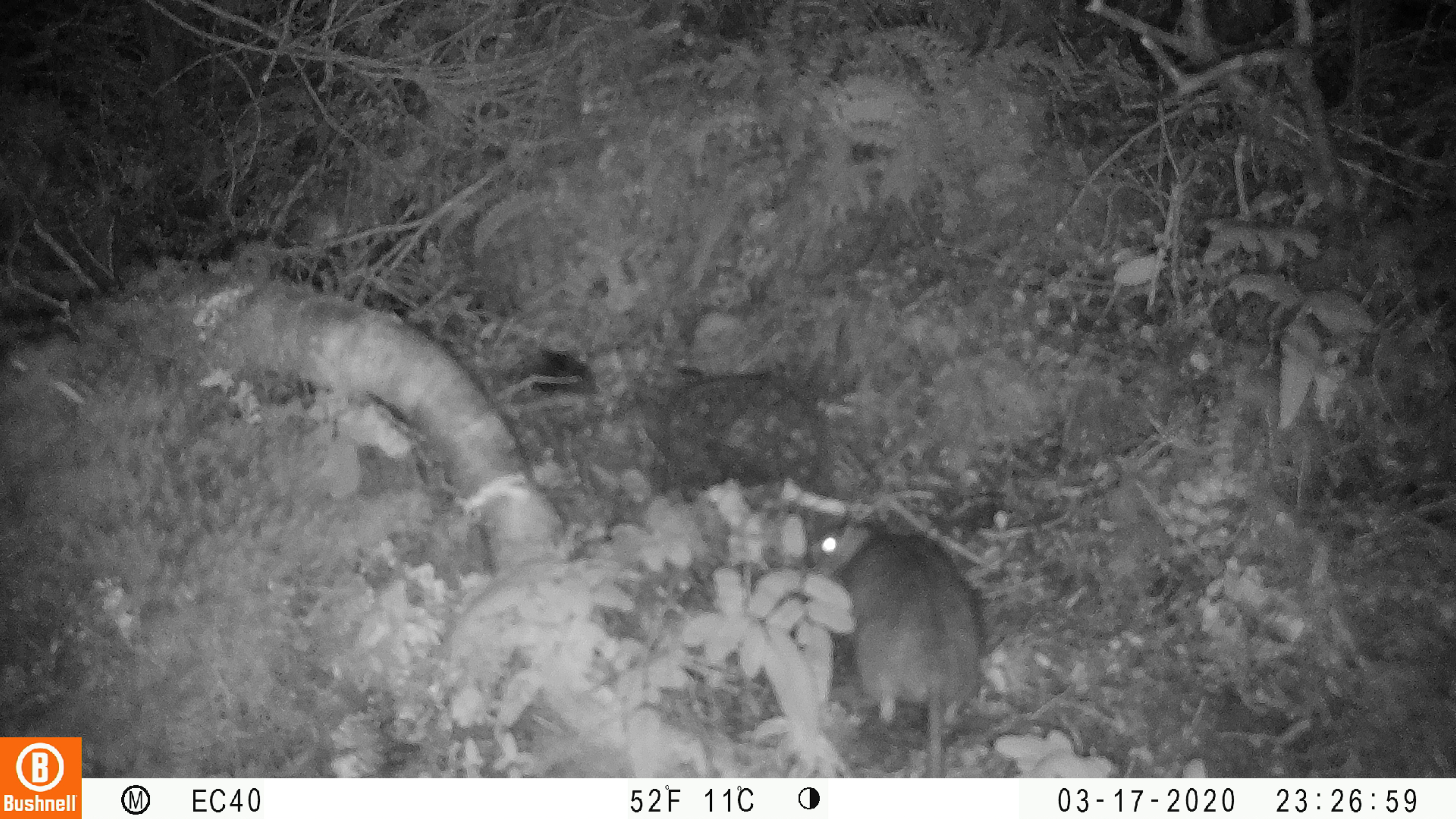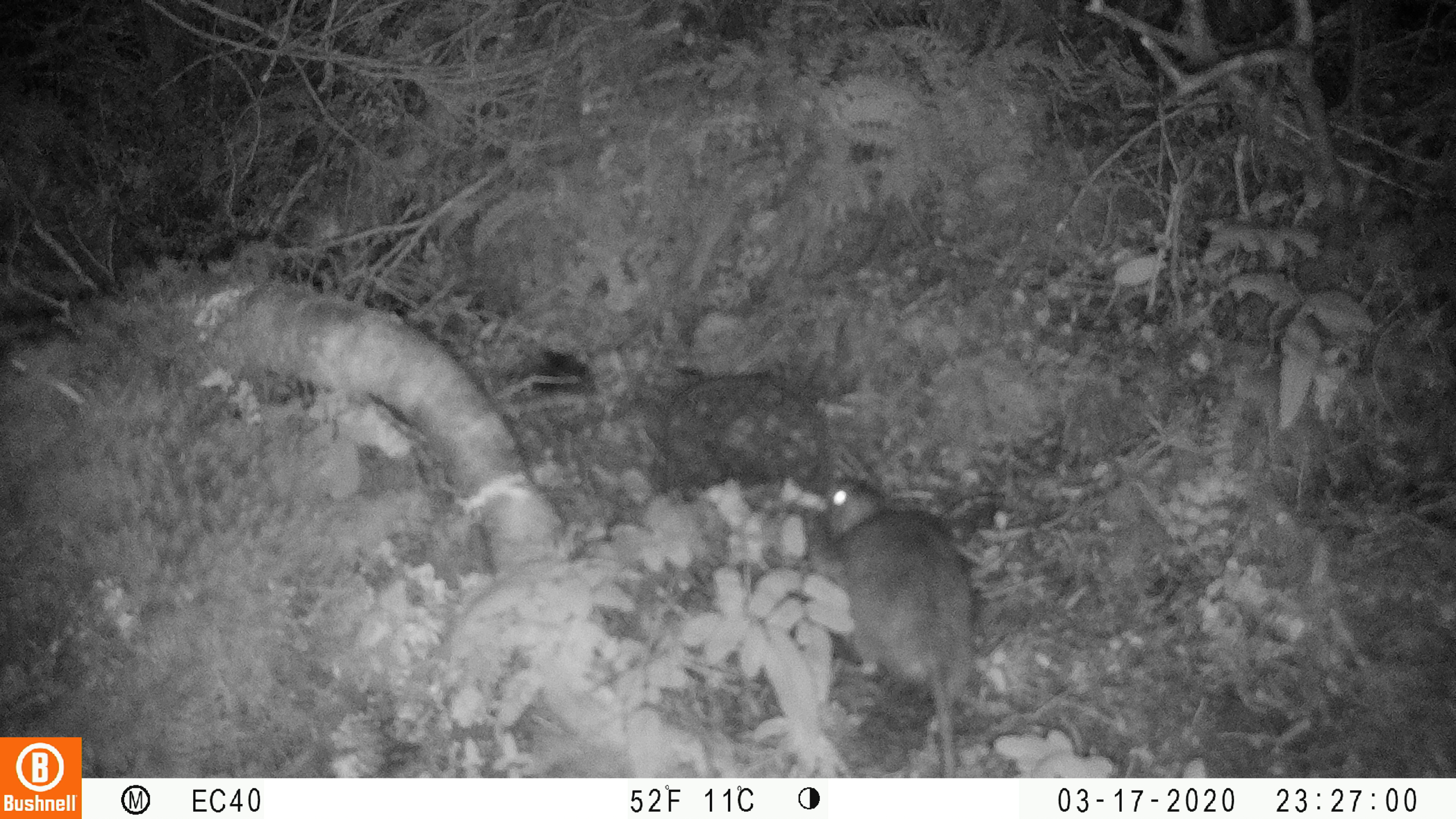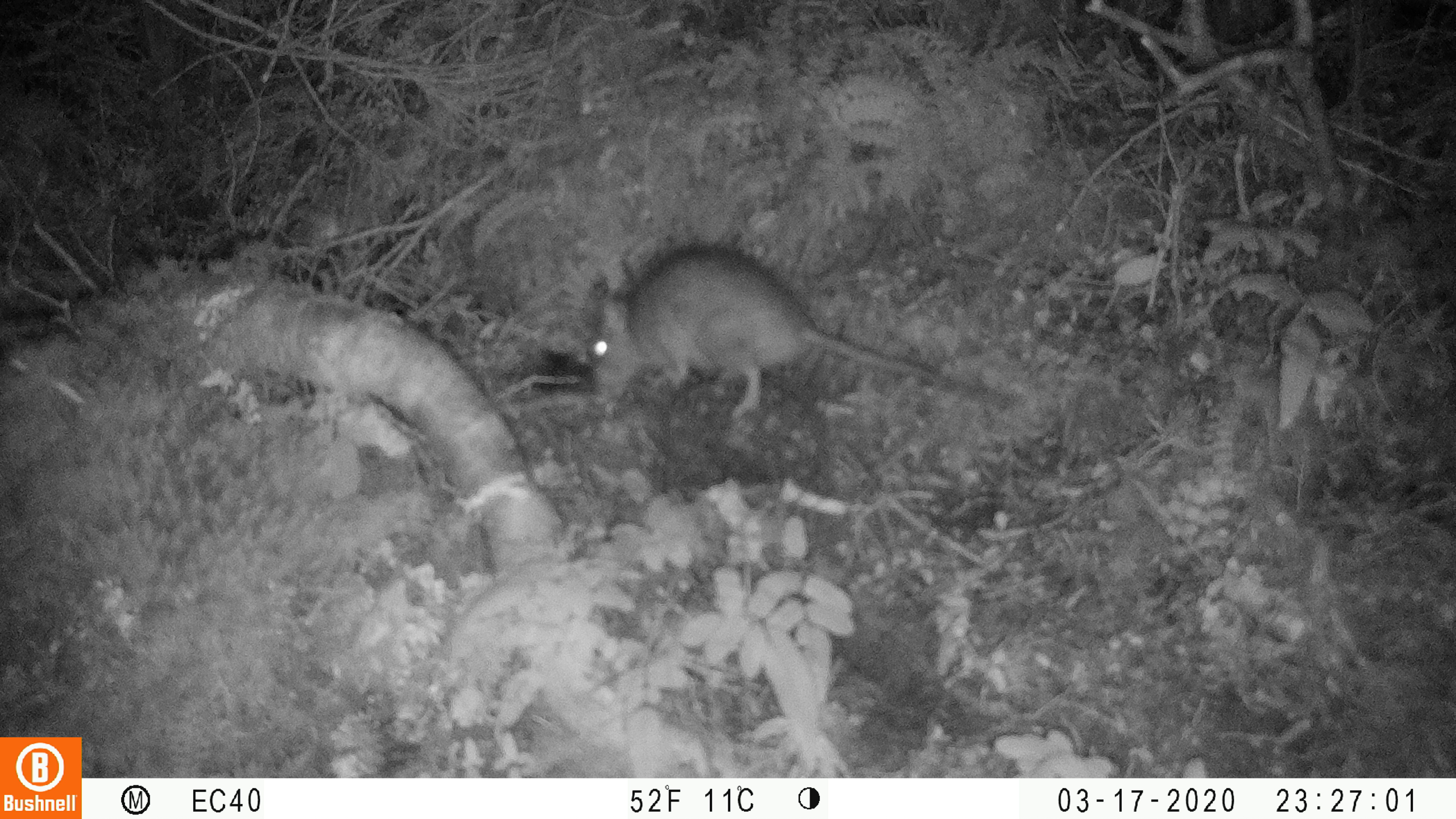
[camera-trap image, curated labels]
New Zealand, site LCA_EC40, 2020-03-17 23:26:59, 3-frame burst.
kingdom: Animalia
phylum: Chordata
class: Mammalia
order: Rodentia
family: Muridae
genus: Rattus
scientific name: Rattus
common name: rat